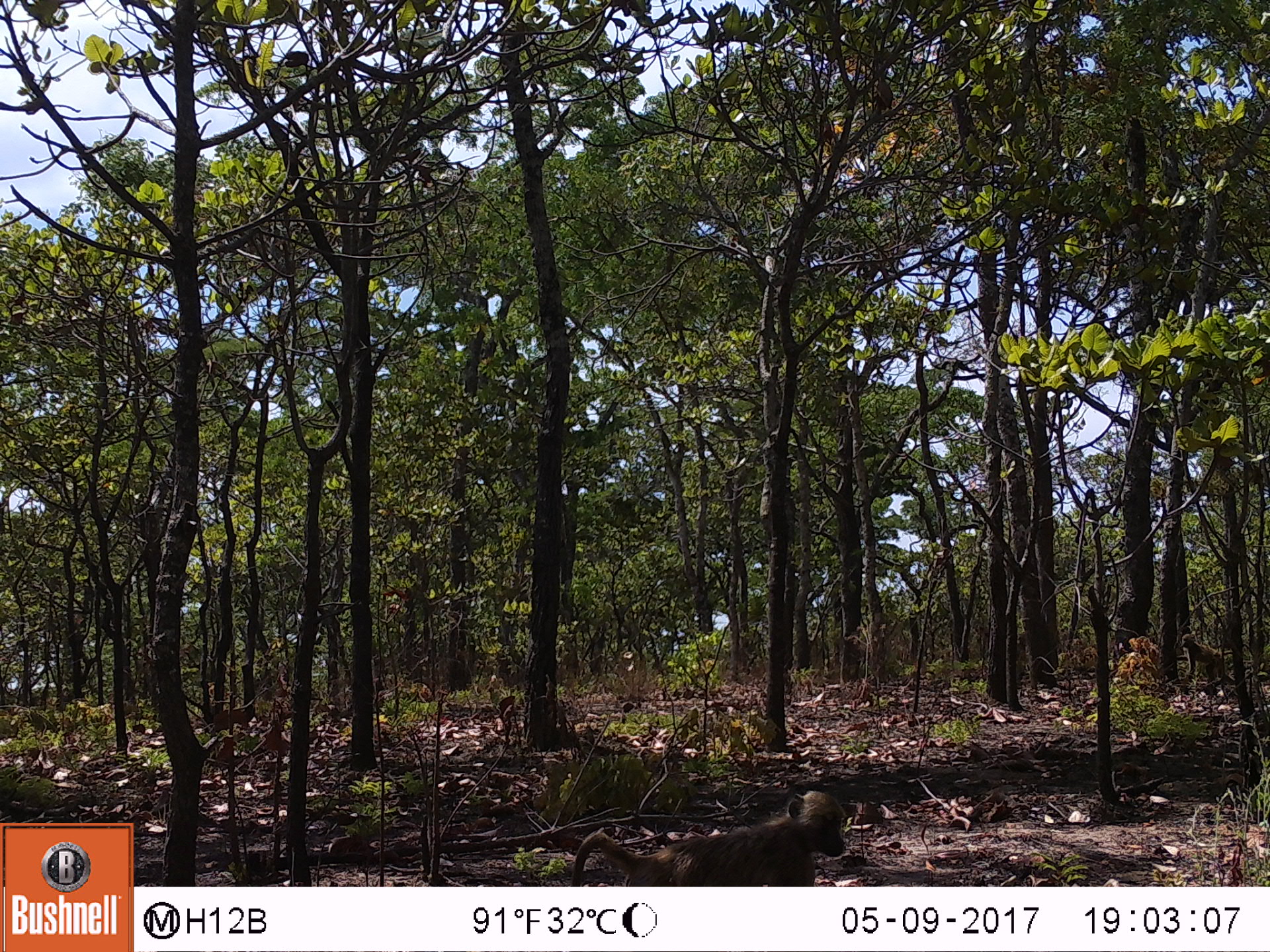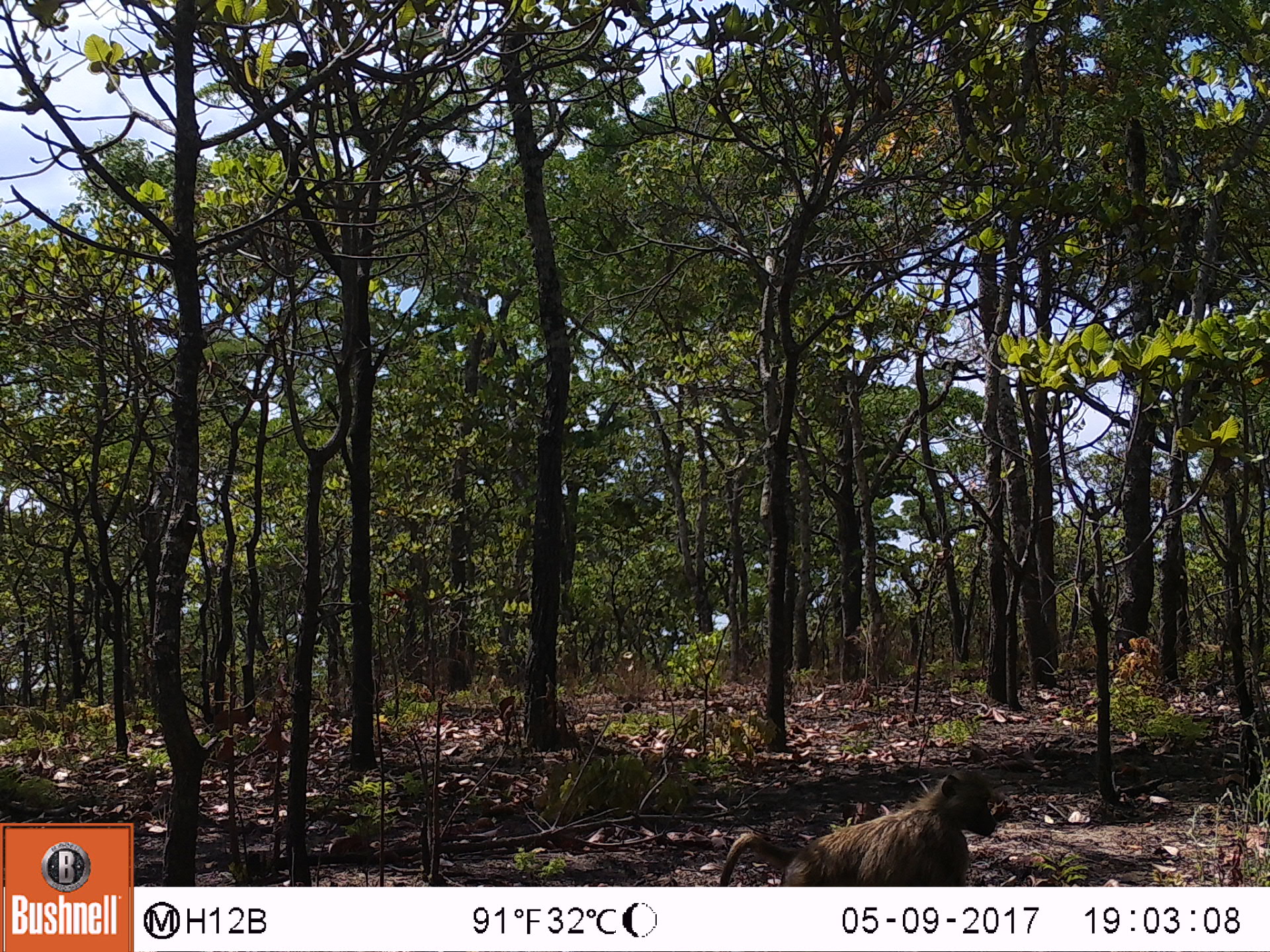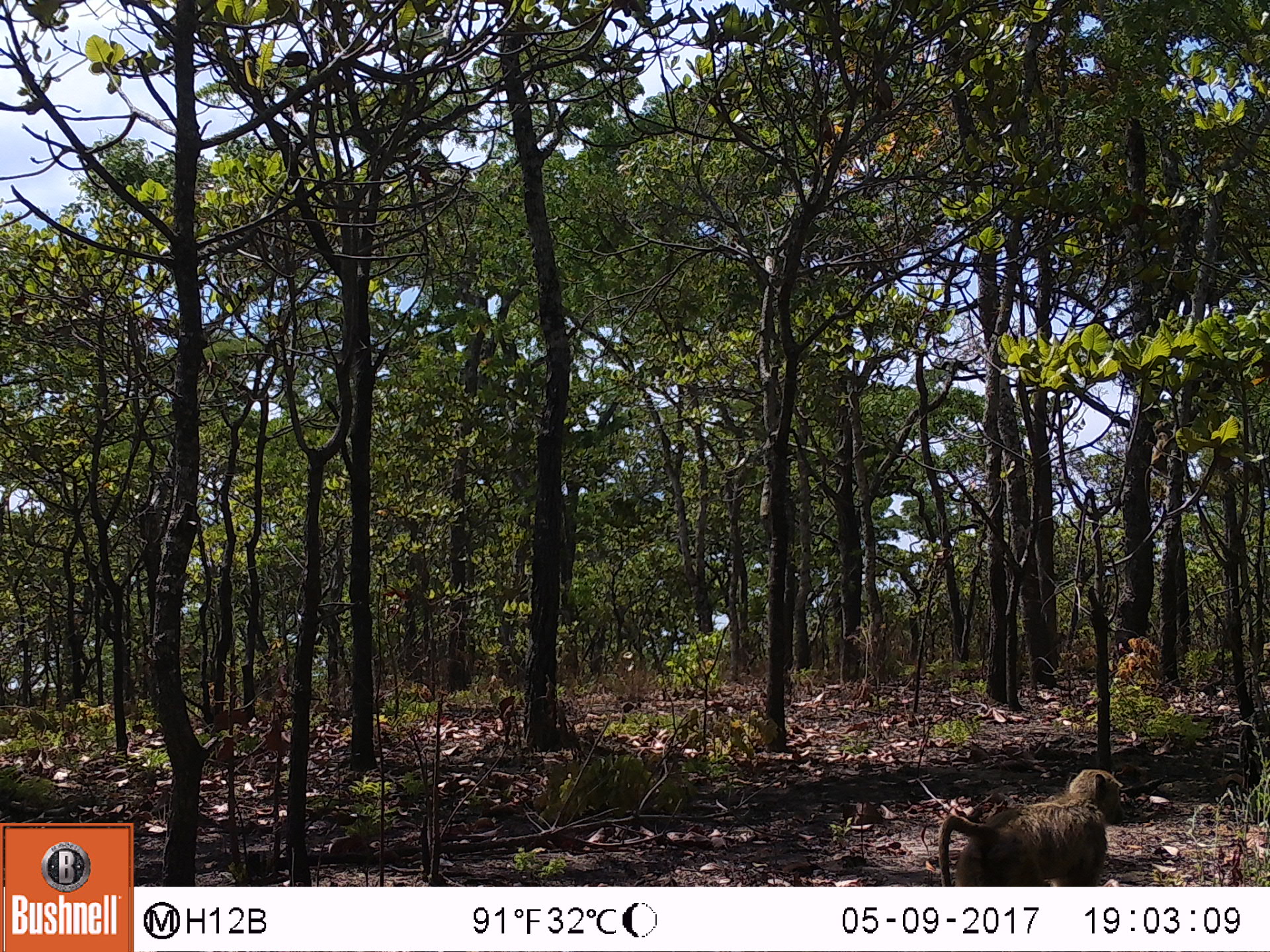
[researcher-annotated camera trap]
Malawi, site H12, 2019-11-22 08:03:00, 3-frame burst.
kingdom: Animalia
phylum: Chordata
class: Mammalia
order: Primates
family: Cercopithecidae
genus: Papio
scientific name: Papio cynocephalus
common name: yellow baboon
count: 2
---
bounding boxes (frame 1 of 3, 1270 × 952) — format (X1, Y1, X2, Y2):
yellow baboon: (566, 789, 850, 883); (1177, 629, 1243, 681)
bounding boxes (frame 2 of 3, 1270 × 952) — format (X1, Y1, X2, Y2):
yellow baboon: (710, 767, 1003, 882)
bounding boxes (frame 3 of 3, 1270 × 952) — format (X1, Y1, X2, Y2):
yellow baboon: (936, 762, 1135, 887)